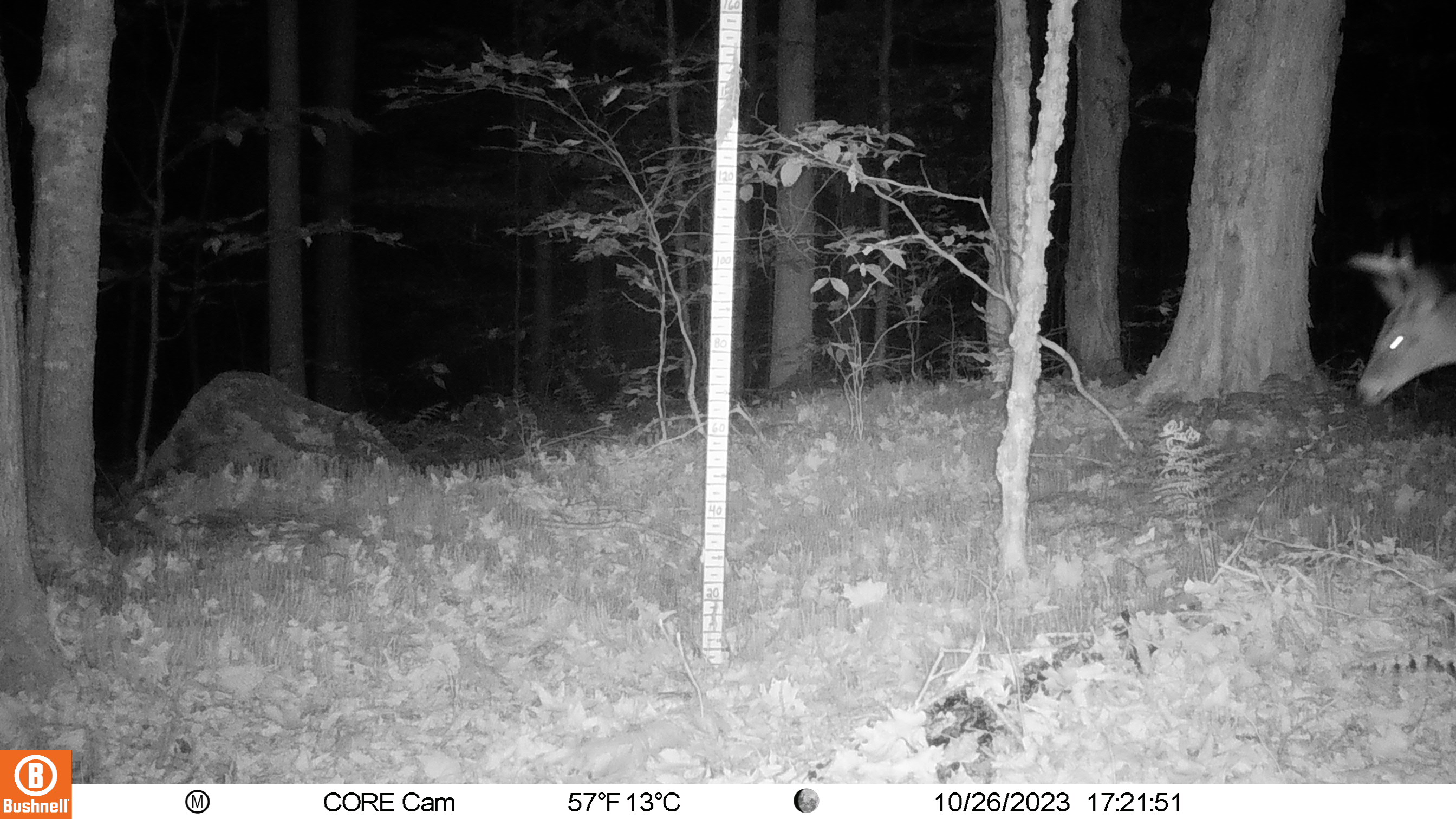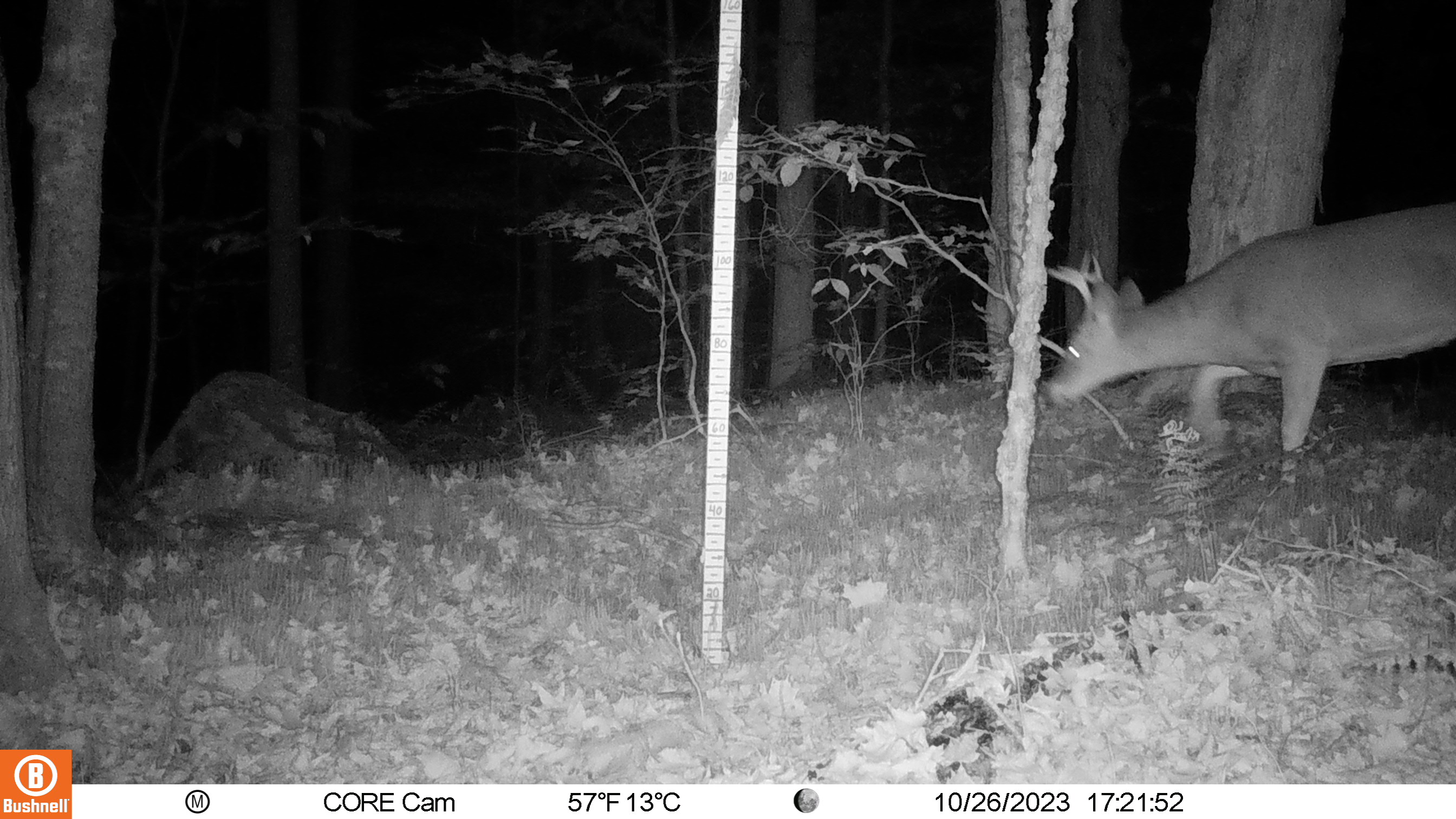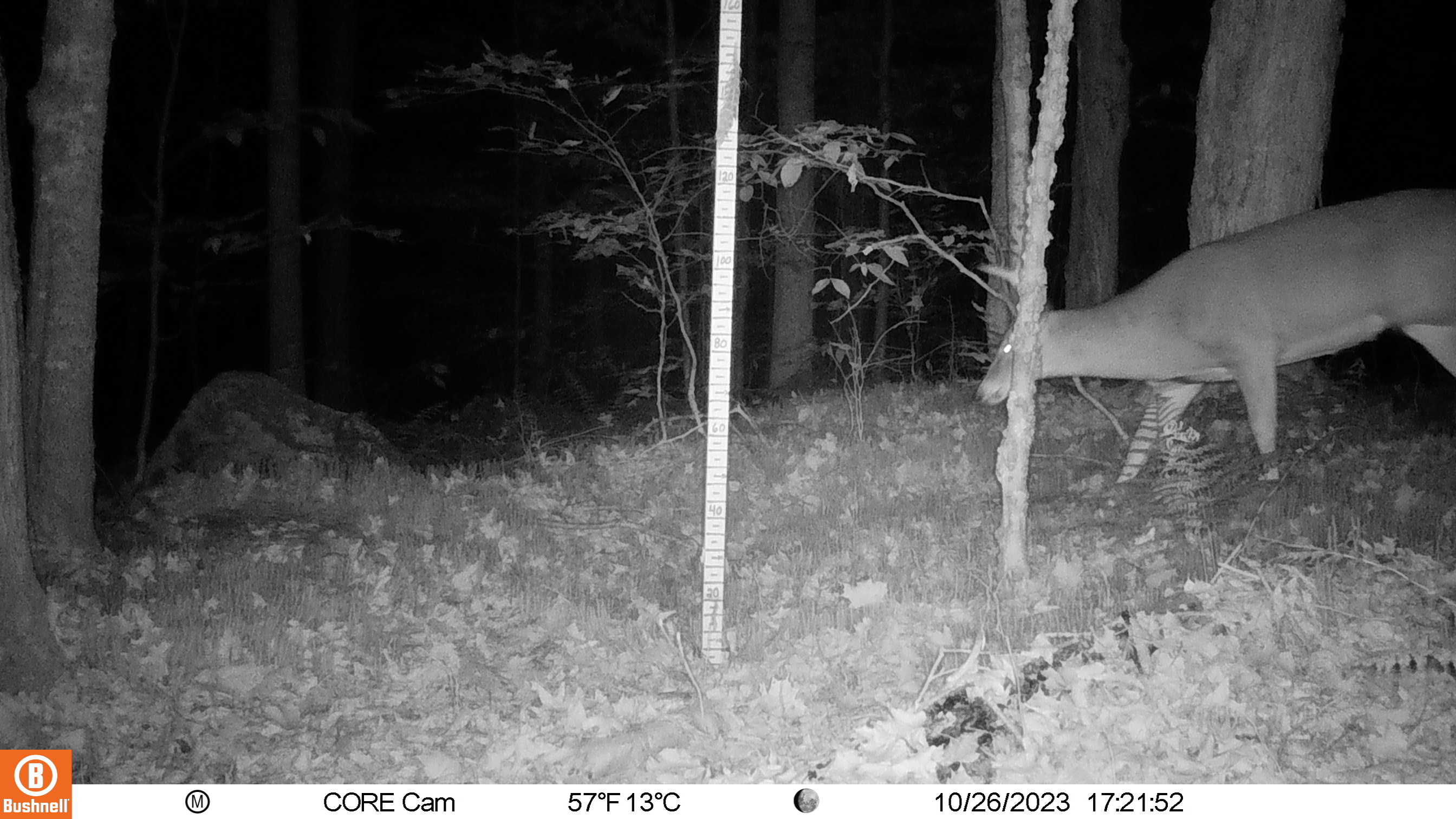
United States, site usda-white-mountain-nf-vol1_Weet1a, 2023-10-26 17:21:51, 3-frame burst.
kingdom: Animalia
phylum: Chordata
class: Mammalia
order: Artiodactyla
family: Cervidae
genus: Odocoileus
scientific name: Odocoileus virginianus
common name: white-tailed deer